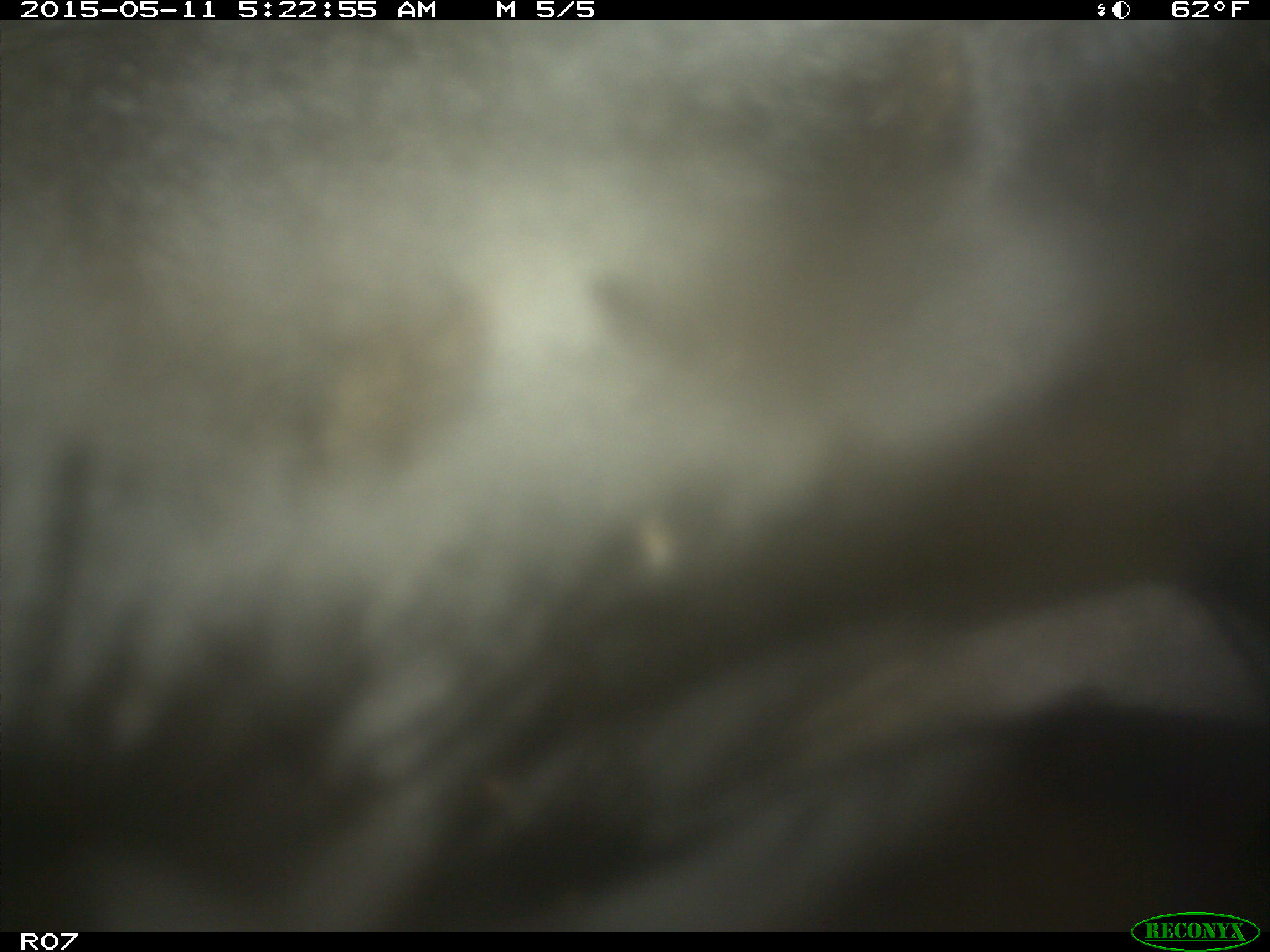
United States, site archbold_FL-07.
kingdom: Animalia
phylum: Chordata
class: Mammalia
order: Artiodactyla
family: Bovidae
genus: Bos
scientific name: Bos taurus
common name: domestic cow